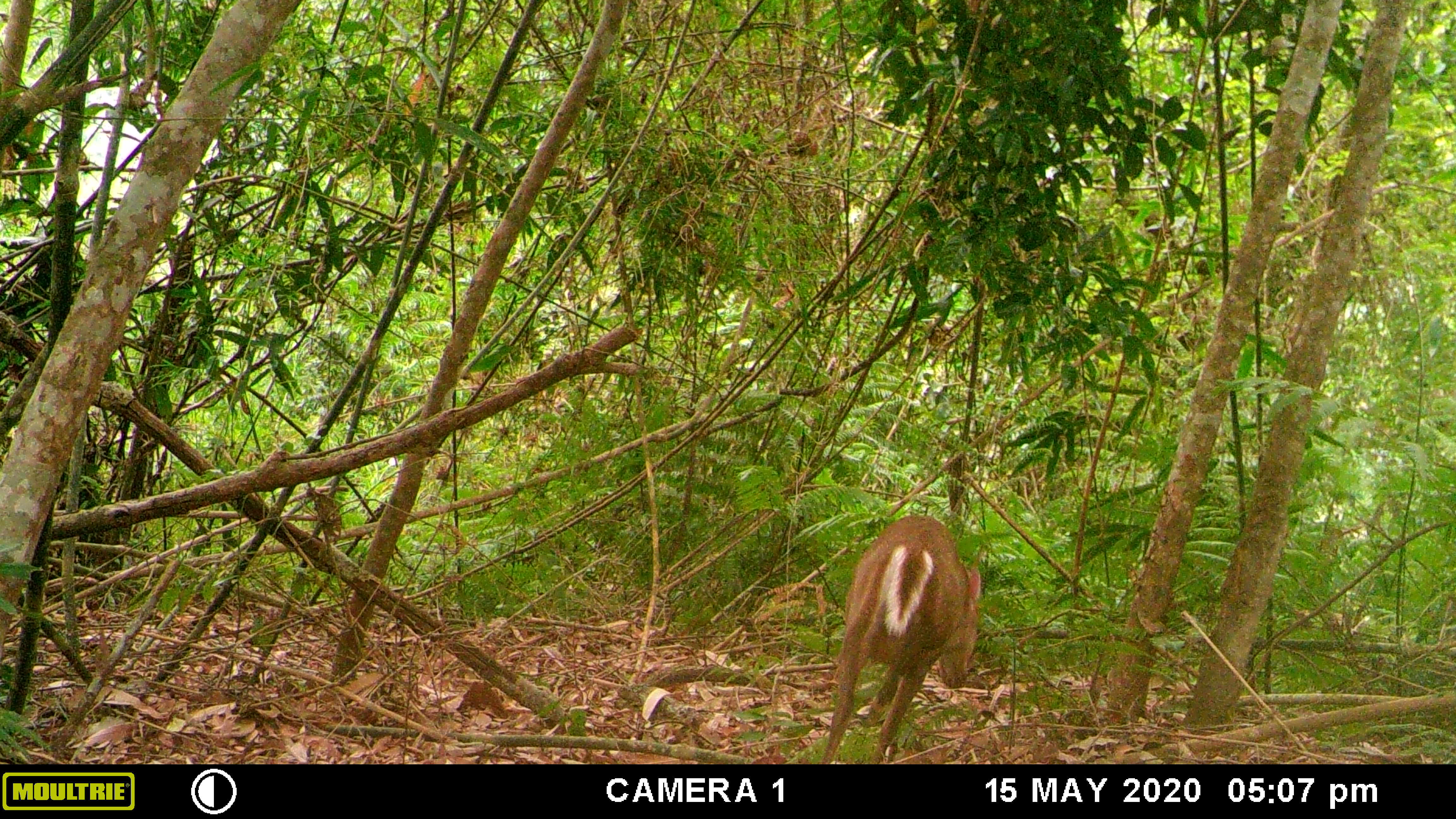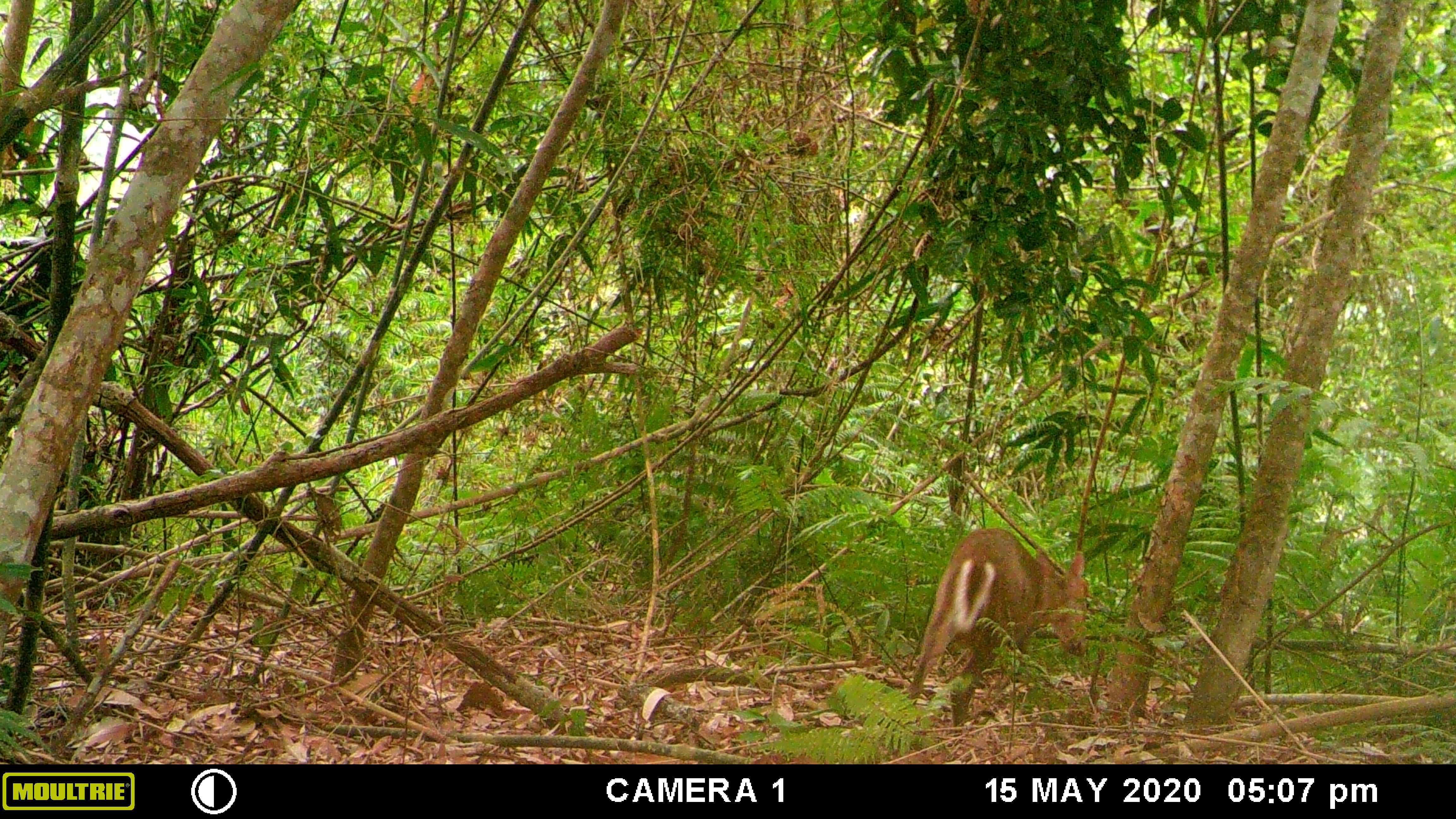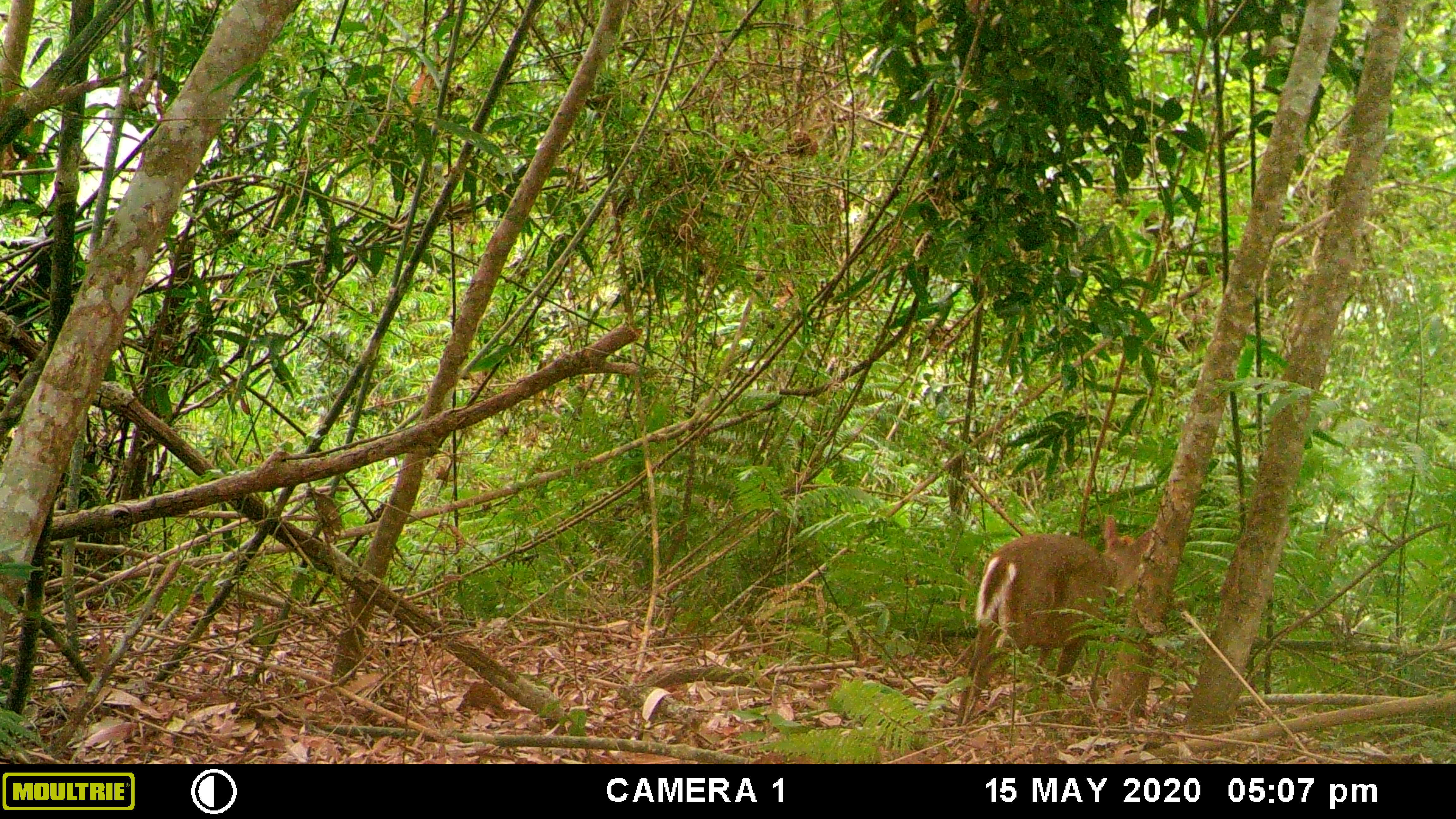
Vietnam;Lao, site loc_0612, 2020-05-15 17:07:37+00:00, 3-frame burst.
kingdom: Animalia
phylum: Chordata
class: Mammalia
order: Artiodactyla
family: Cervidae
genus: Muntiacus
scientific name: Muntiacus rooseveltorum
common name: roosevelt's muntjac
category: roosevelts muntjac group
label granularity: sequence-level